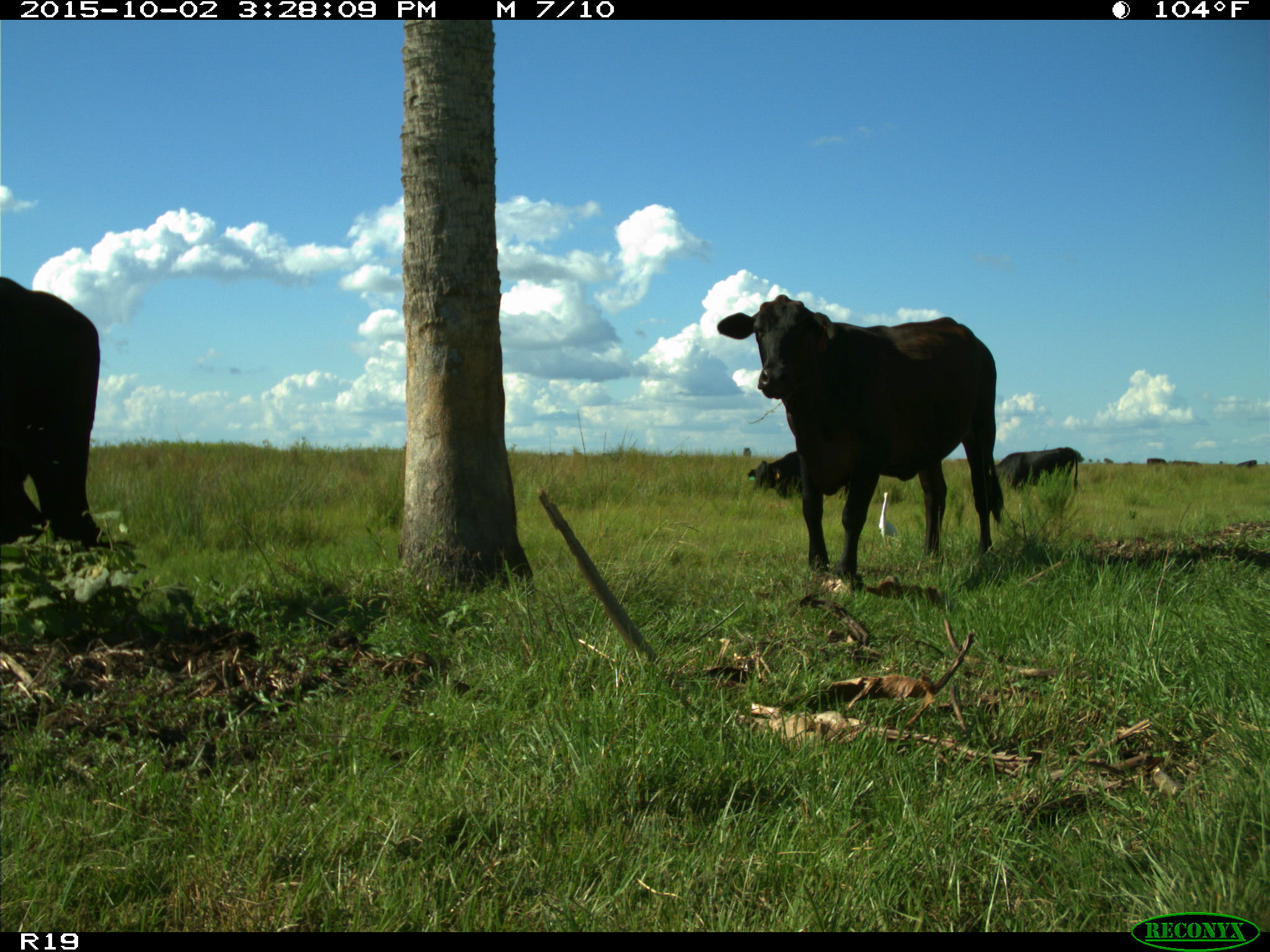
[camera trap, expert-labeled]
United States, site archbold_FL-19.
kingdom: Animalia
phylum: Chordata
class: Mammalia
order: Artiodactyla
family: Bovidae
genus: Bos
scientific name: Bos taurus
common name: domestic cow